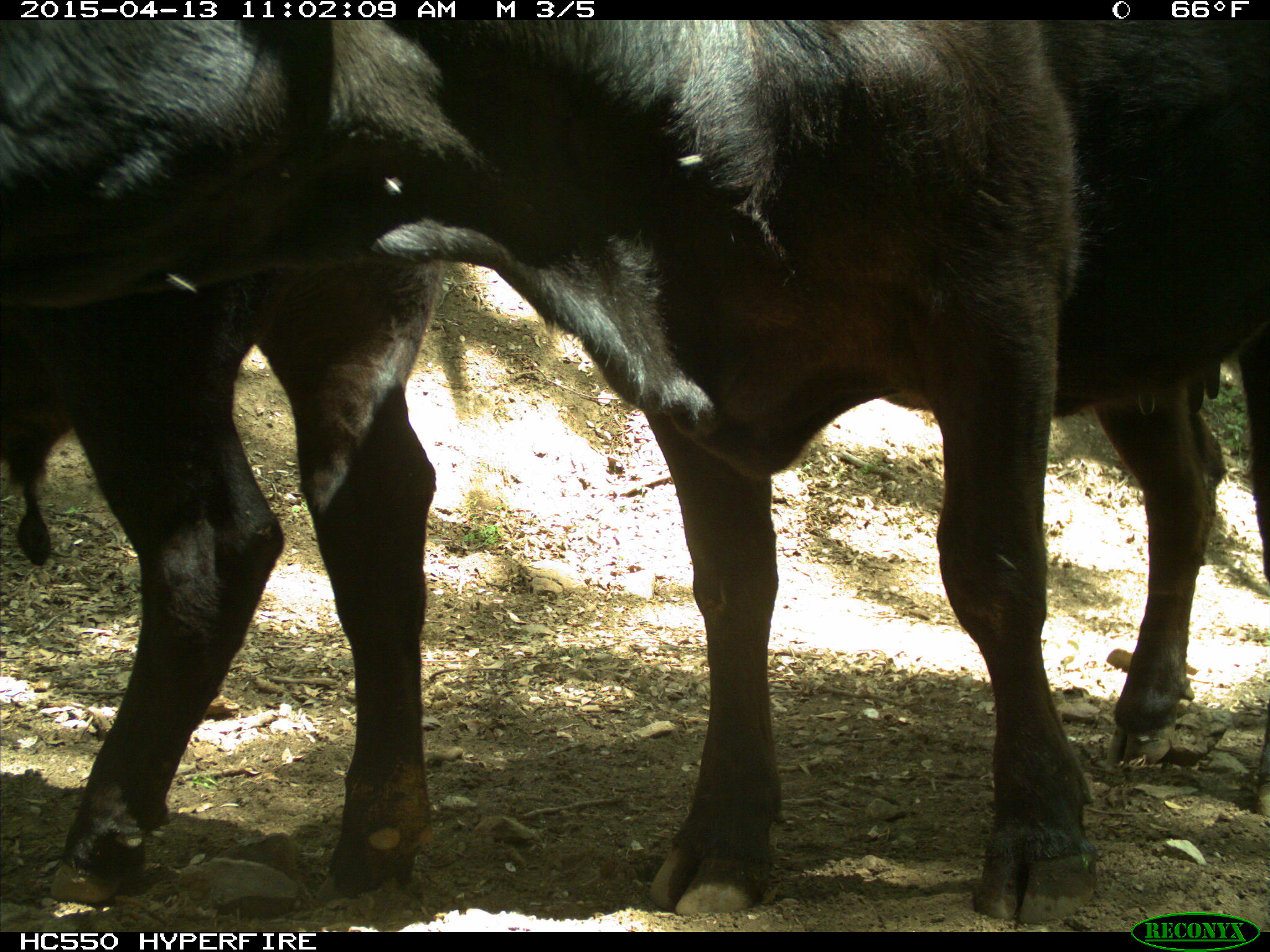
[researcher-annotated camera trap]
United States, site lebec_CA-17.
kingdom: Animalia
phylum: Chordata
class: Mammalia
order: Artiodactyla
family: Bovidae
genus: Bos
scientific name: Bos taurus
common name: domestic cow